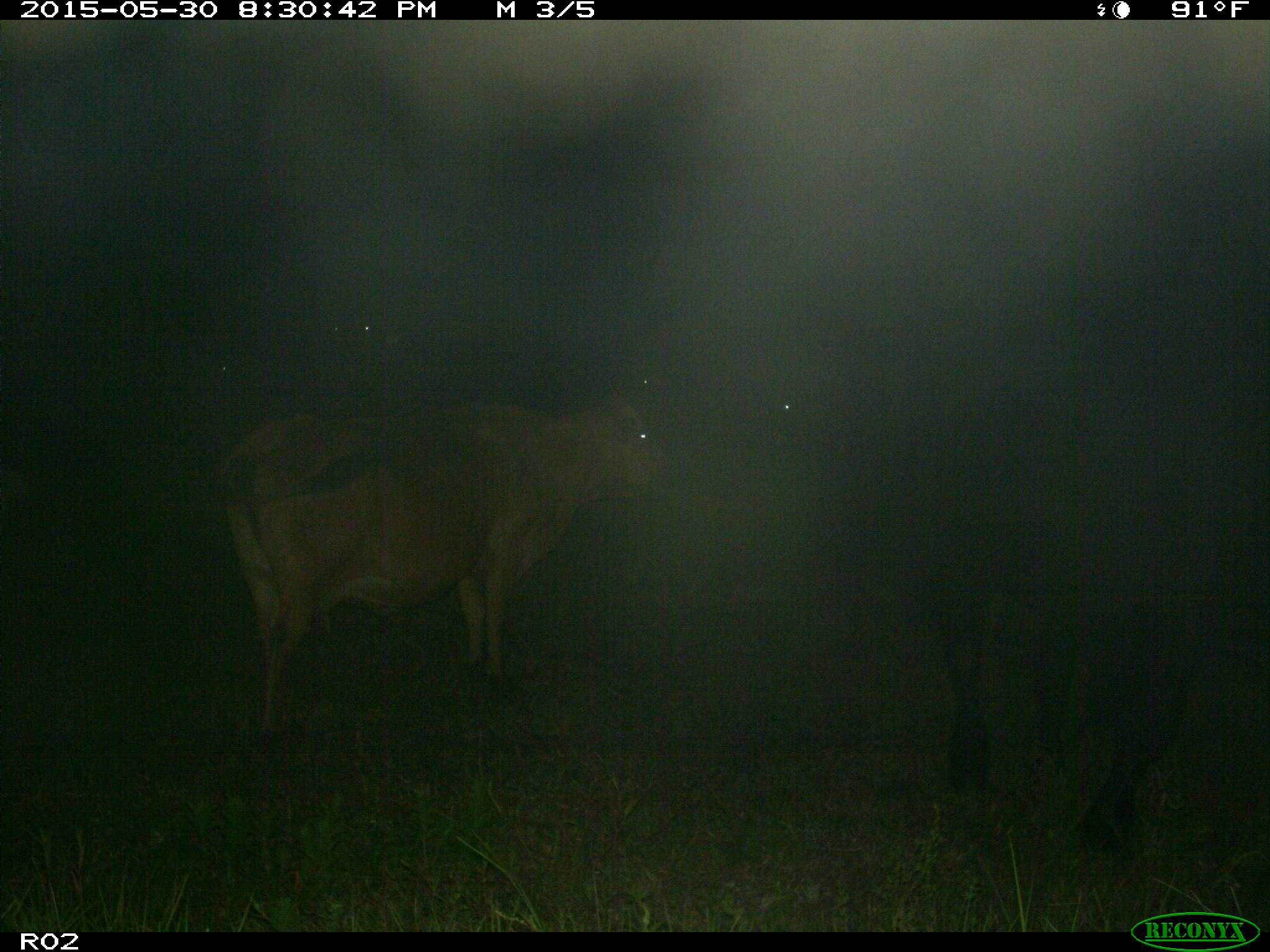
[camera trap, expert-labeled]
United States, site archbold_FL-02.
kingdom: Animalia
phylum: Chordata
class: Mammalia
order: Artiodactyla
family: Bovidae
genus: Bos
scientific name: Bos taurus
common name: domestic cow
Bos taurus (domestic cow).